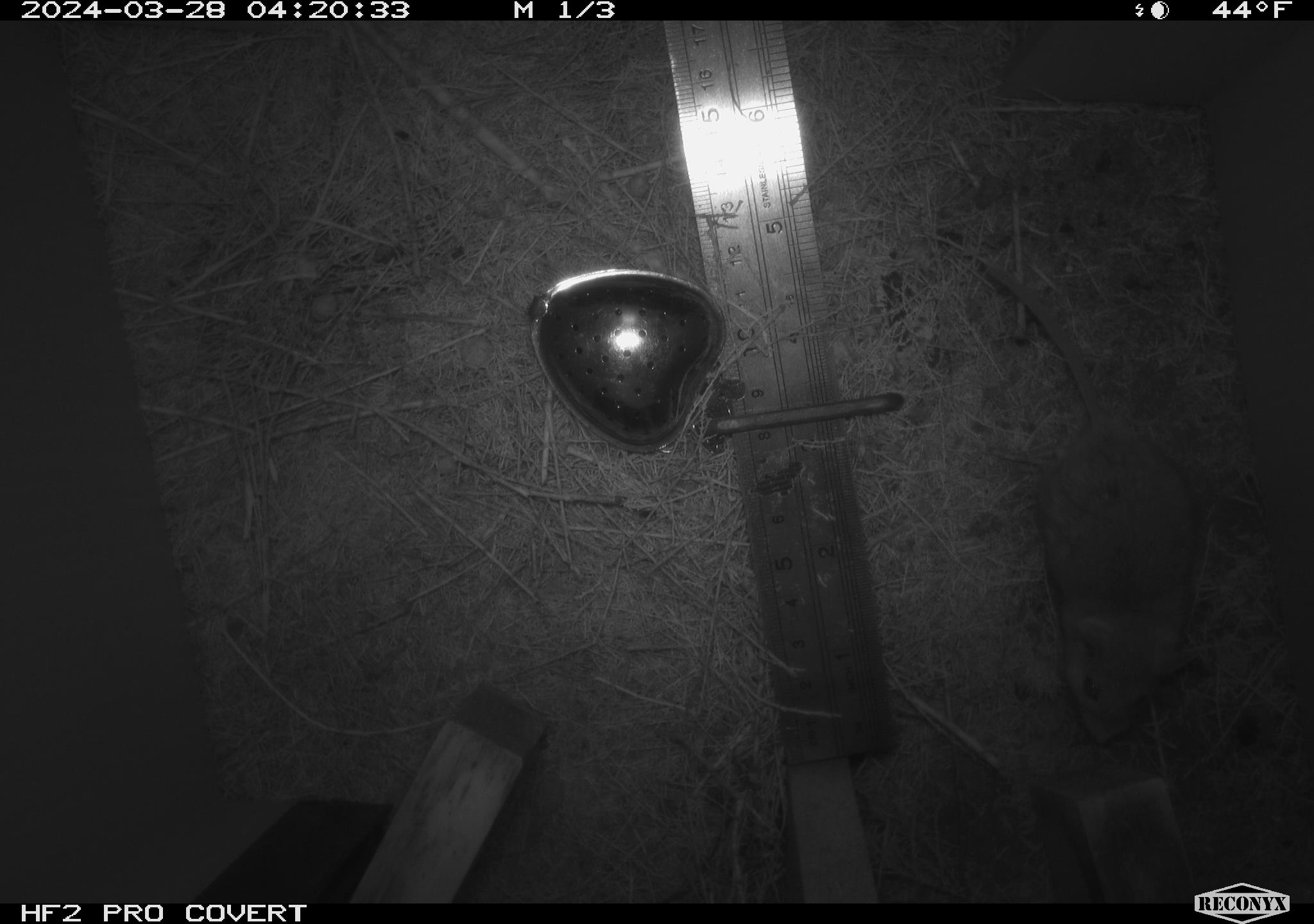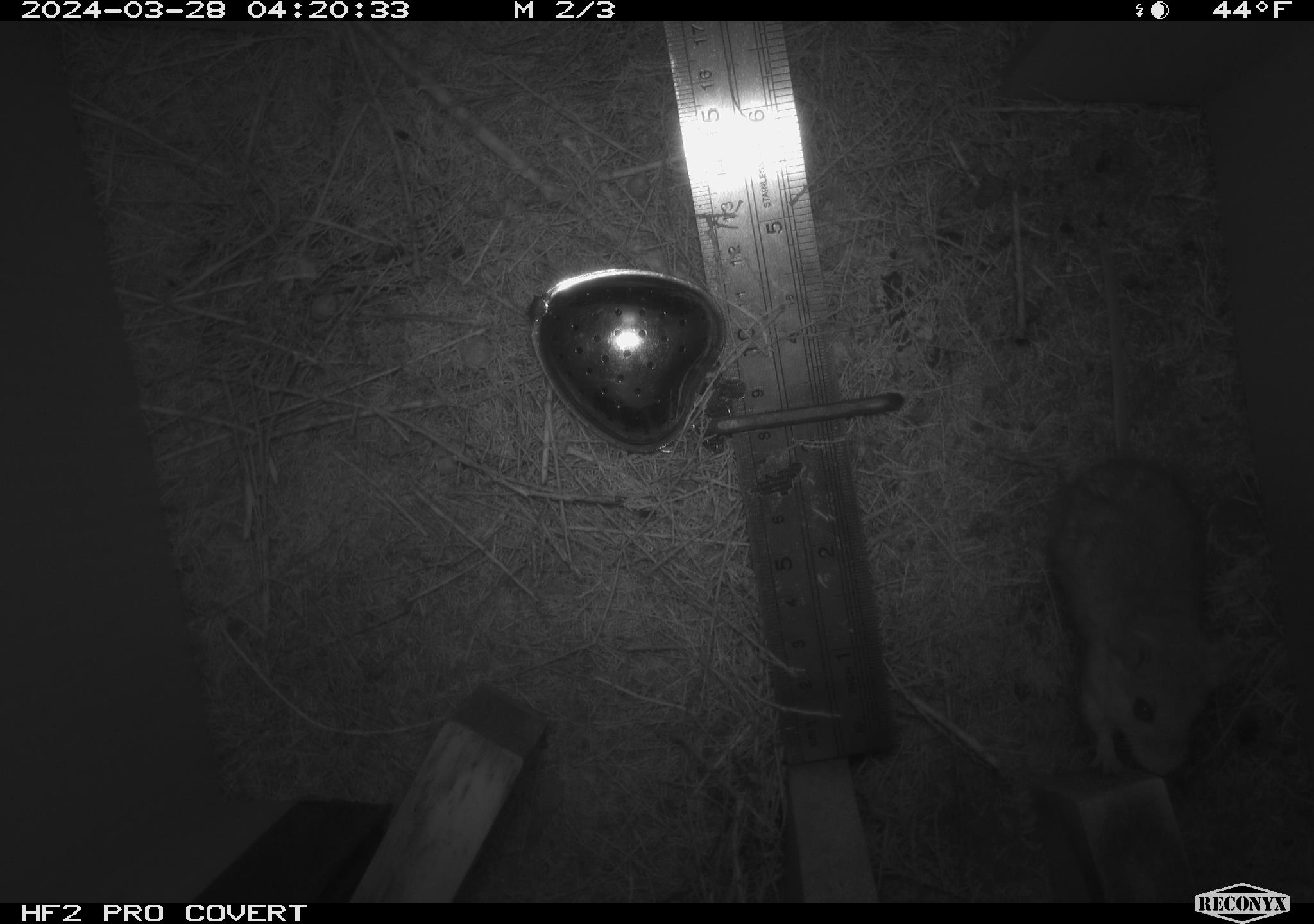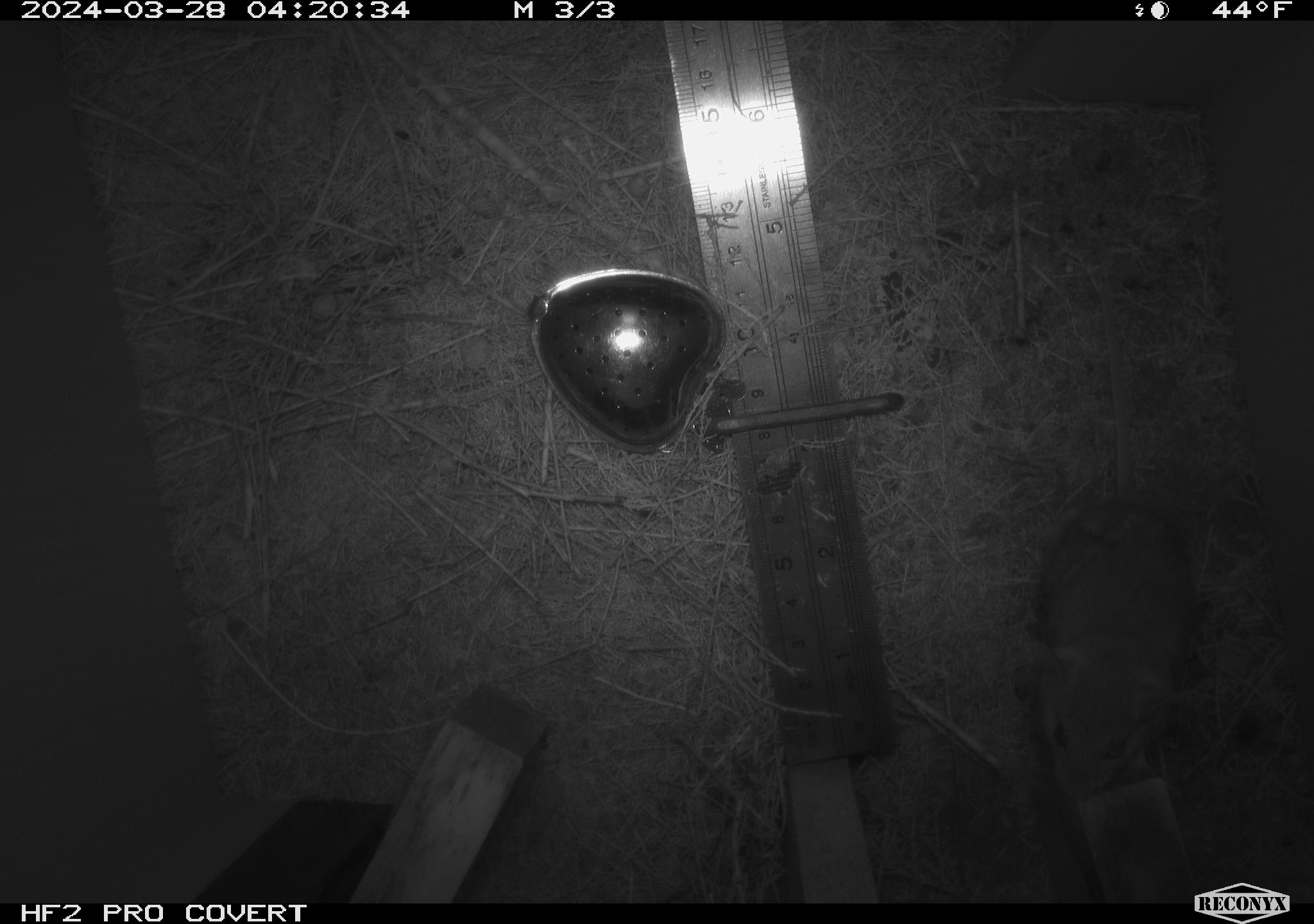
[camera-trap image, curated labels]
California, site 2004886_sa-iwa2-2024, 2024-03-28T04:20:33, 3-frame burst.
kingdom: Animalia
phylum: Chordata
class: Mammalia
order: Rodentia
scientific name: Rodentia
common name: mouse species